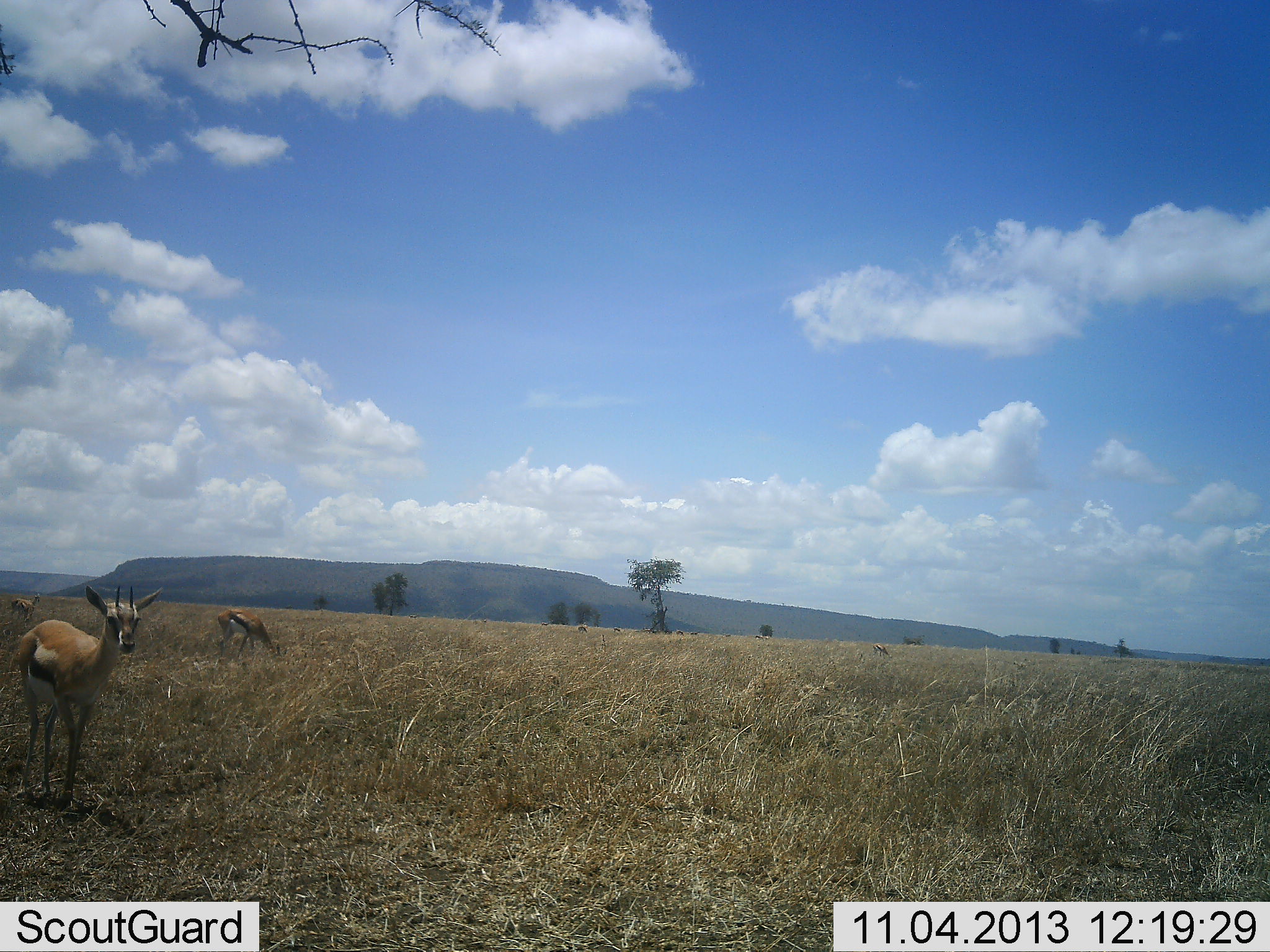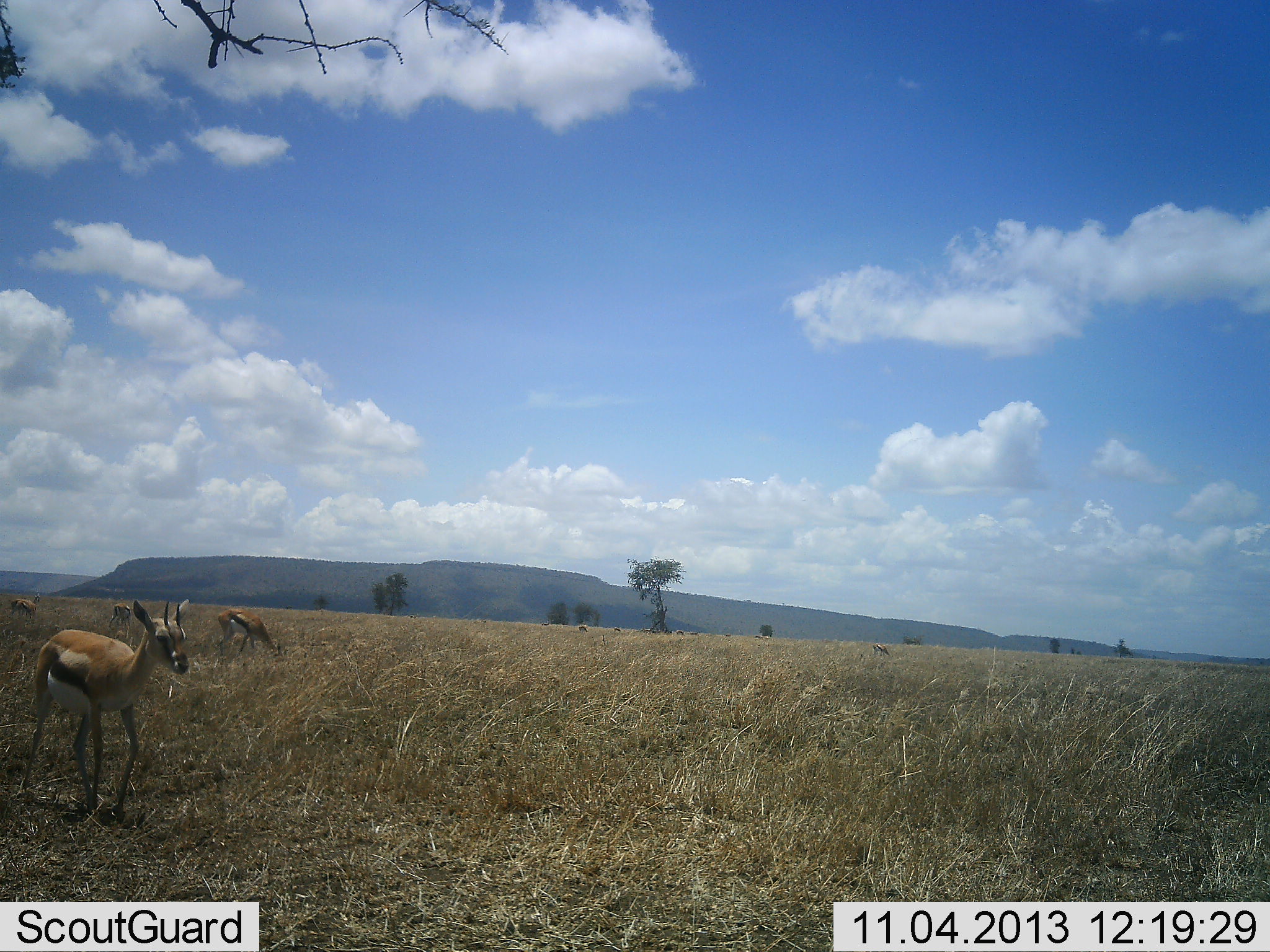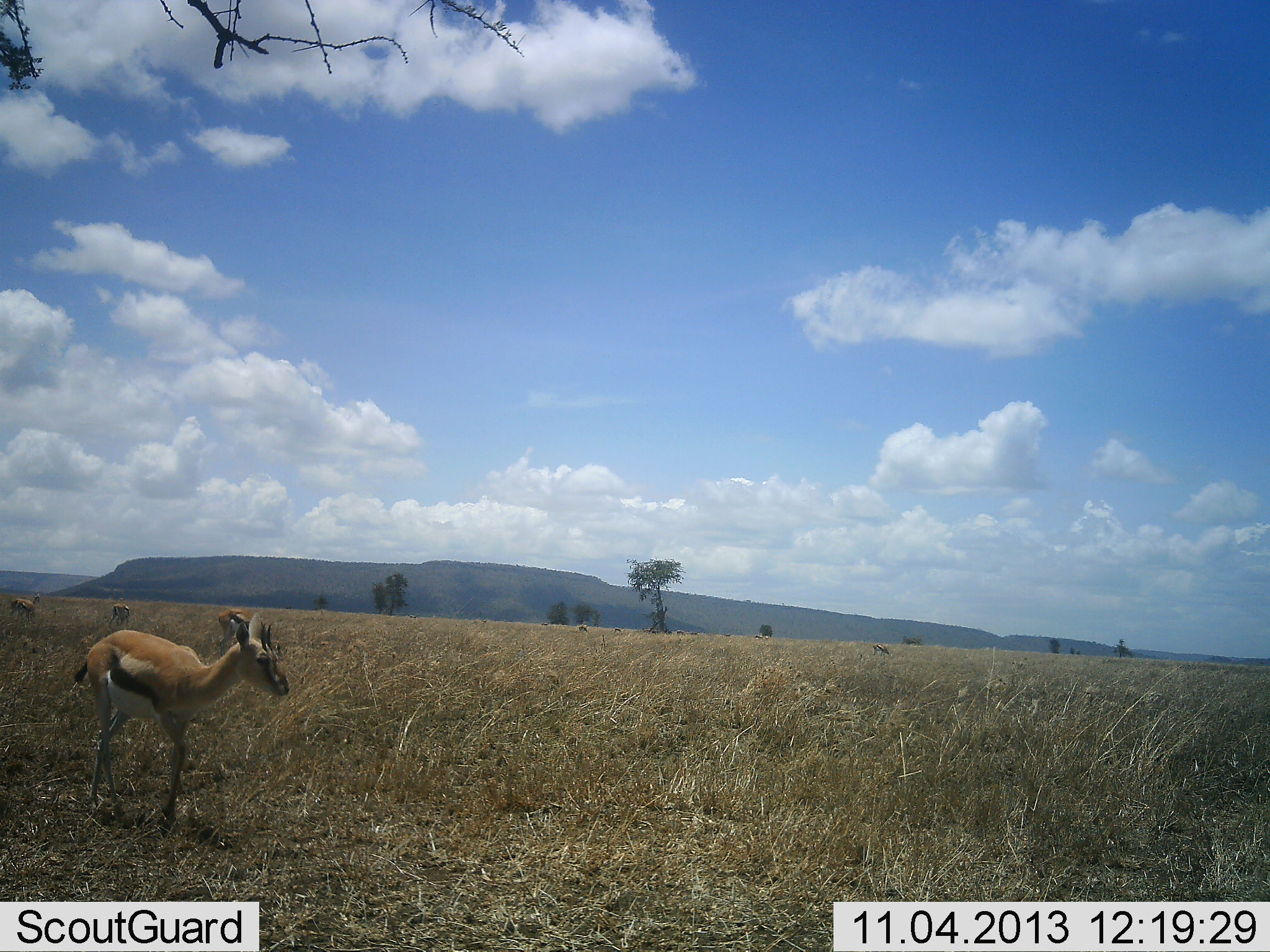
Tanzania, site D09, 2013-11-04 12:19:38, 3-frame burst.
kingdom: Animalia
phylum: Chordata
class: Mammalia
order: Artiodactyla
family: Bovidae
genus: Eudorcas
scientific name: Eudorcas thomsonii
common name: thomson's gazelle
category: gazellethomsons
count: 4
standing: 30%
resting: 0%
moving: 80%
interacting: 0%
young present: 10%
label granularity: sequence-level